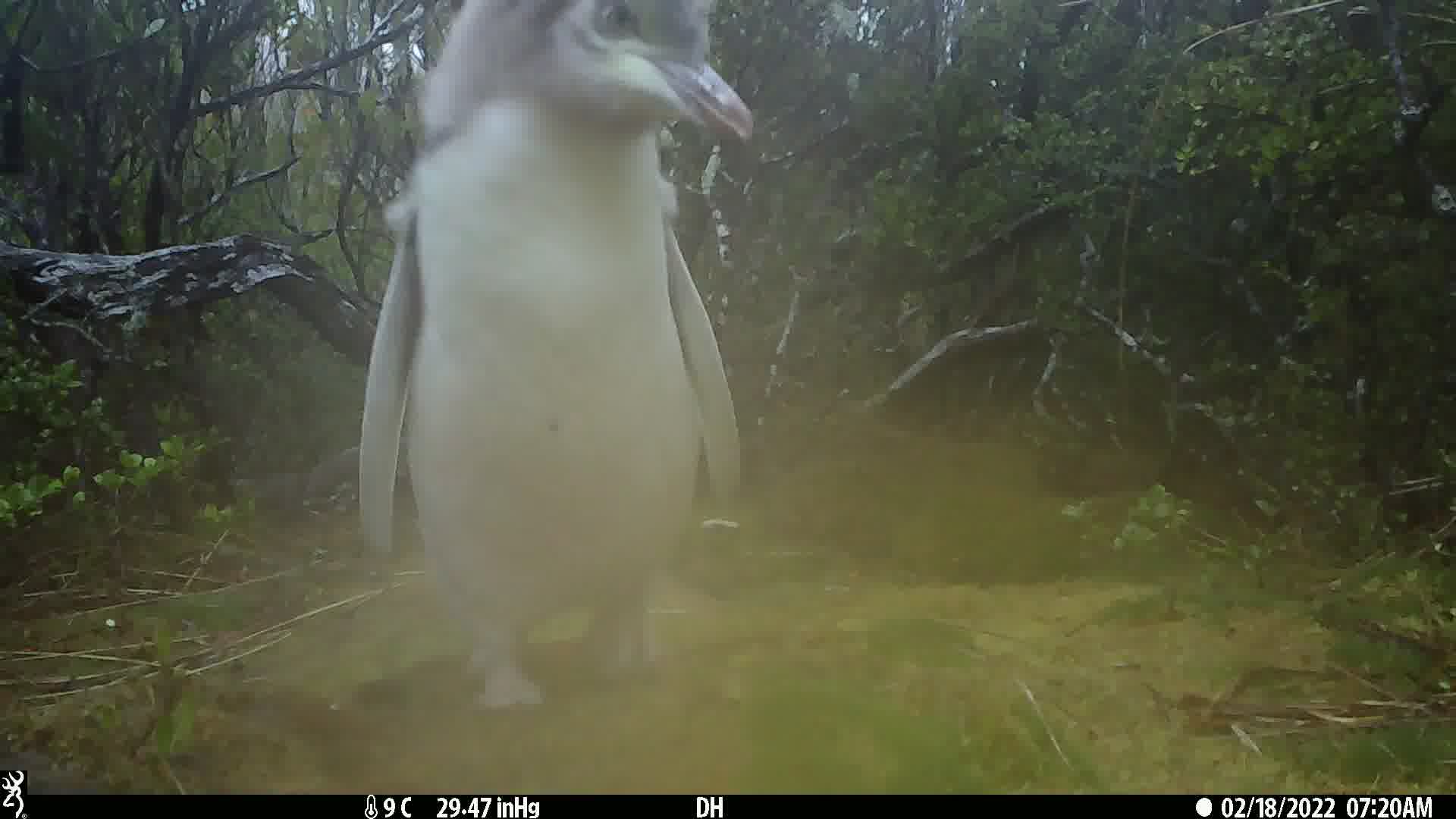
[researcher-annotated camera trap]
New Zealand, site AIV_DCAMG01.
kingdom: Animalia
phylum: Chordata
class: Aves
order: Sphenisciformes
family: Spheniscidae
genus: Megadyptes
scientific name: Megadyptes antipodes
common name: yellow-eyed penguin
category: yellow eyed penguin